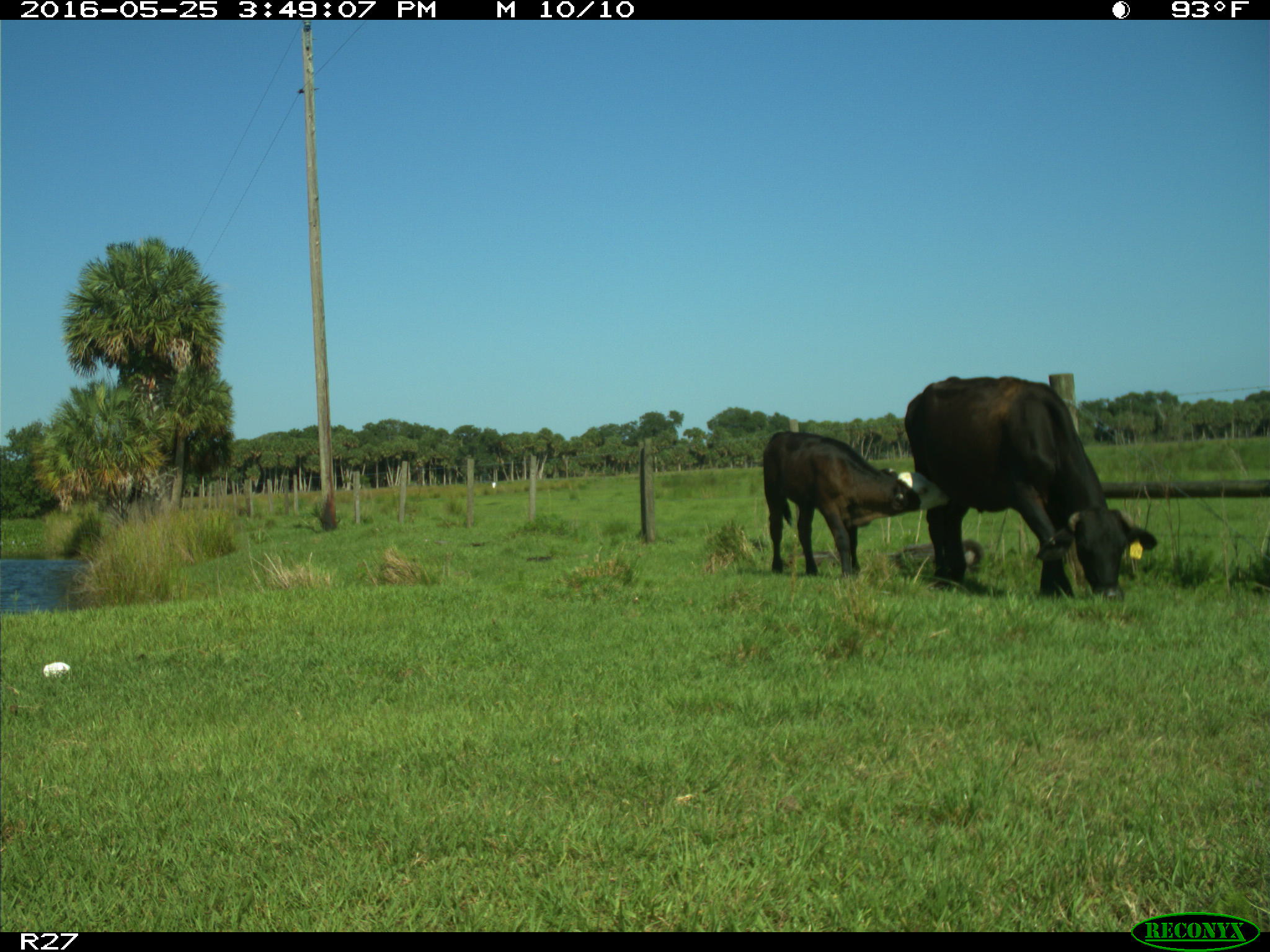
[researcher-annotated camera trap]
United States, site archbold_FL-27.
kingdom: Animalia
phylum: Chordata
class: Mammalia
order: Artiodactyla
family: Bovidae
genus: Bos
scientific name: Bos taurus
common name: domestic cow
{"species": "Bos taurus (domestic cow)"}